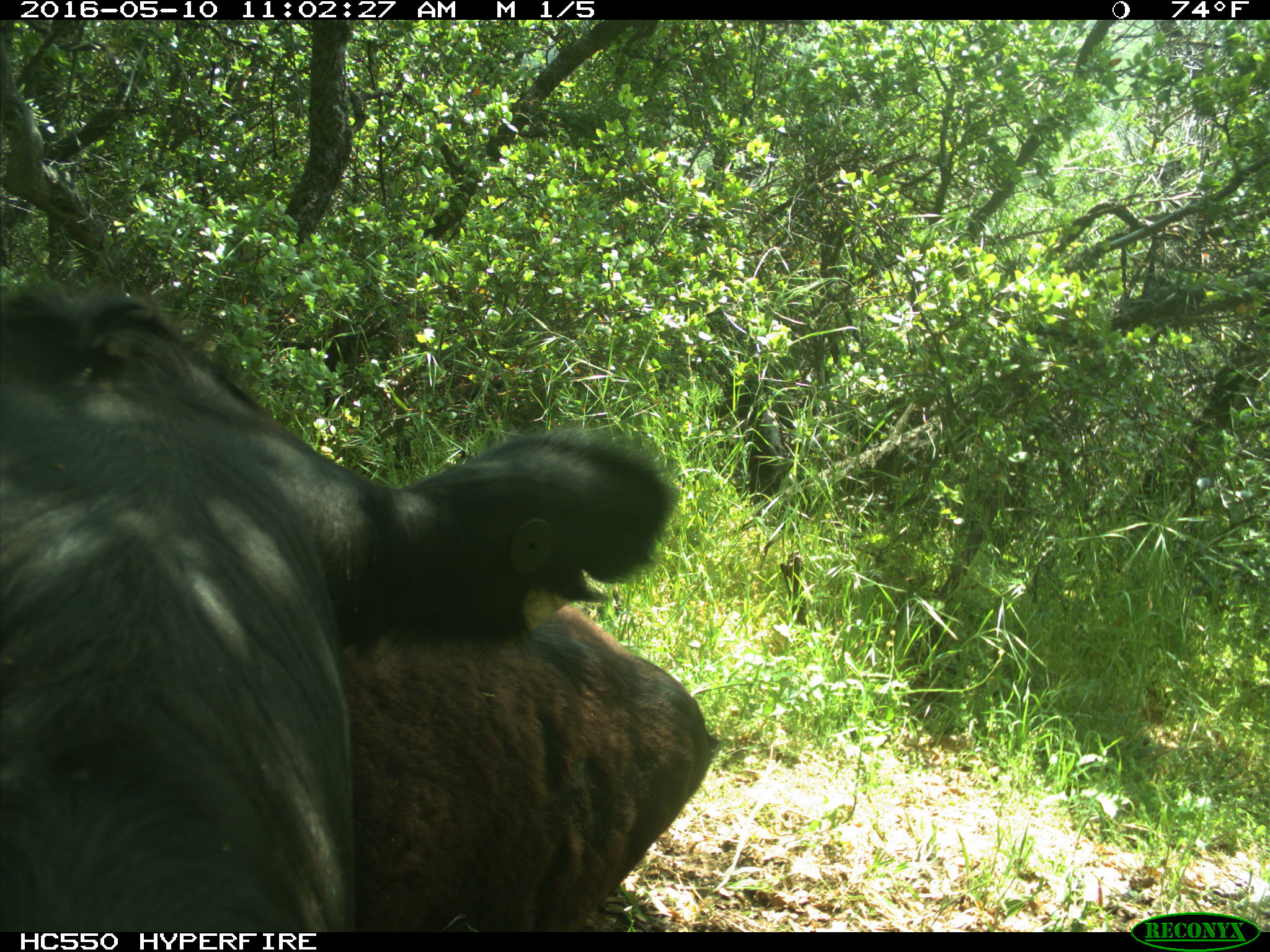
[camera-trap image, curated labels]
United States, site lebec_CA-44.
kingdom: Animalia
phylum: Chordata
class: Mammalia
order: Artiodactyla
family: Bovidae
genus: Bos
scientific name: Bos taurus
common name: domestic cow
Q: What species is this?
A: Bos taurus (domestic cow).